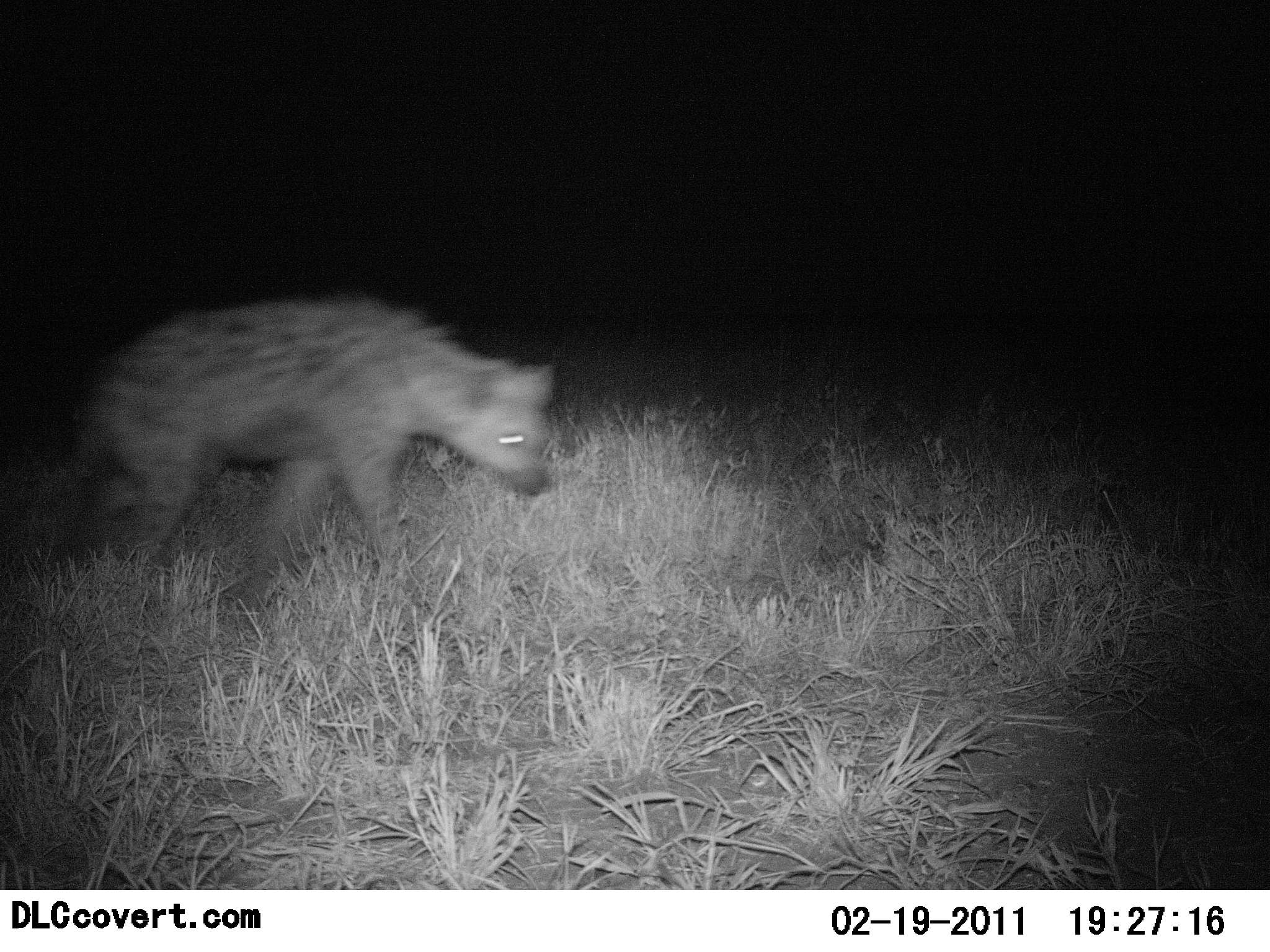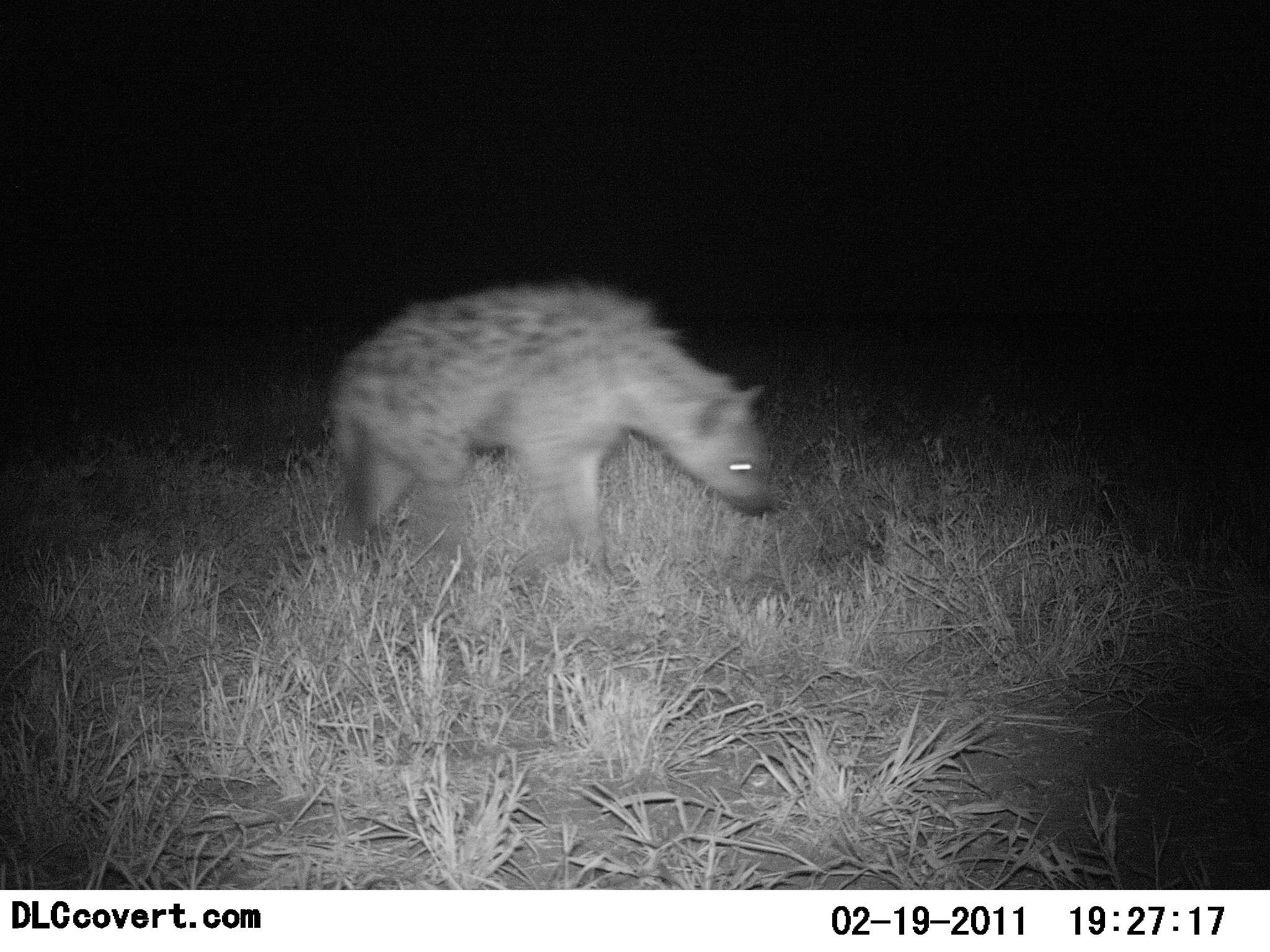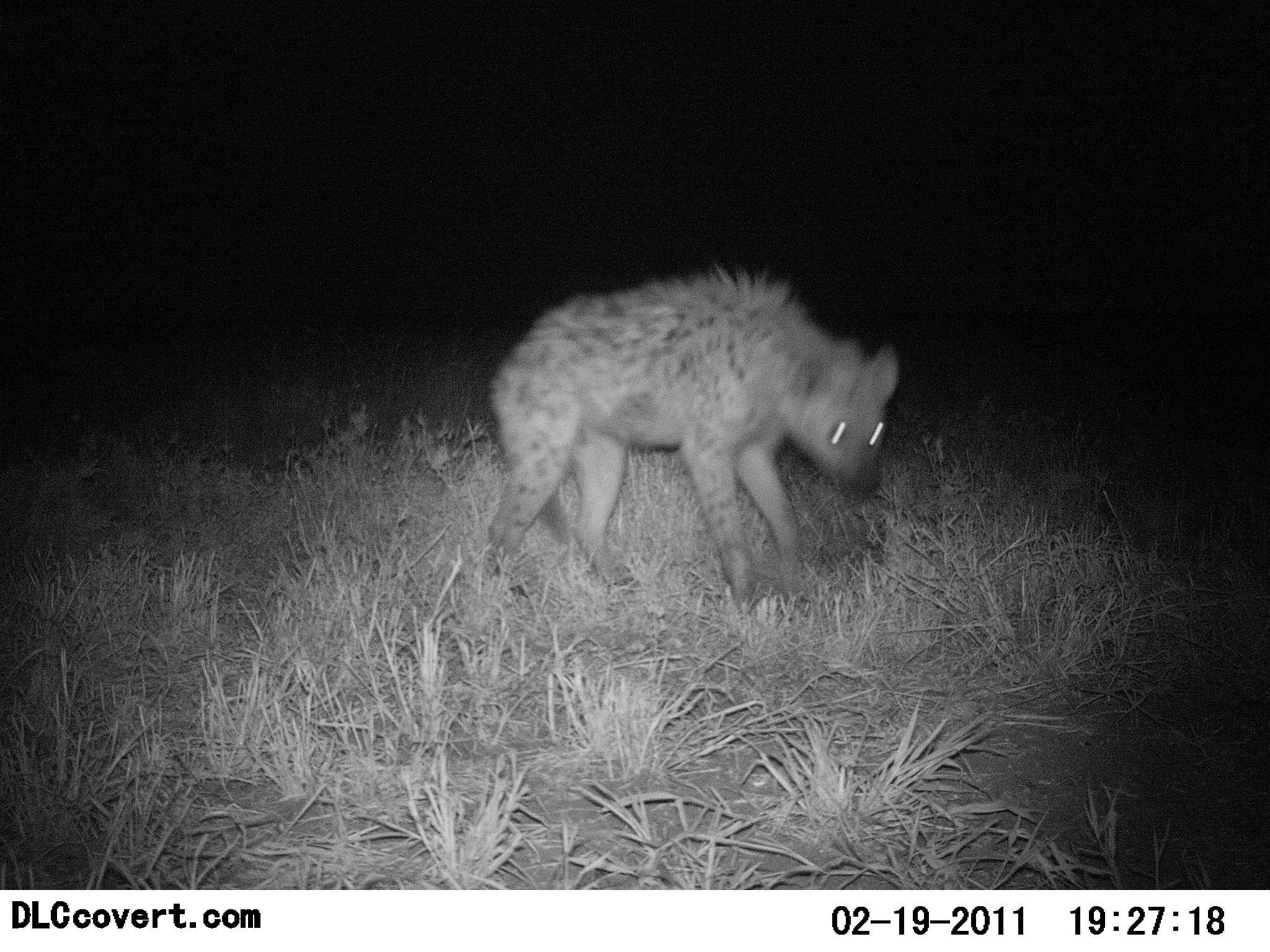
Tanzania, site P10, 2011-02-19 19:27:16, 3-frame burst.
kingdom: Animalia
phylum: Chordata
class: Mammalia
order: Carnivora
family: Hyaenidae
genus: Crocuta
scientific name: Crocuta crocuta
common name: spotted hyena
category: hyenaspotted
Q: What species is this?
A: Hyenaspotted (spotted hyena) (Crocuta crocuta).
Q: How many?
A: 1.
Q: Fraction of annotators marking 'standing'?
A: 0%.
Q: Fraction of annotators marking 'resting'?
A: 0%.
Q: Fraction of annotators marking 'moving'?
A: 100%.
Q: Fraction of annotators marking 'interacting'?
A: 0%.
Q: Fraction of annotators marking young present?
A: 0%.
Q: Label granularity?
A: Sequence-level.